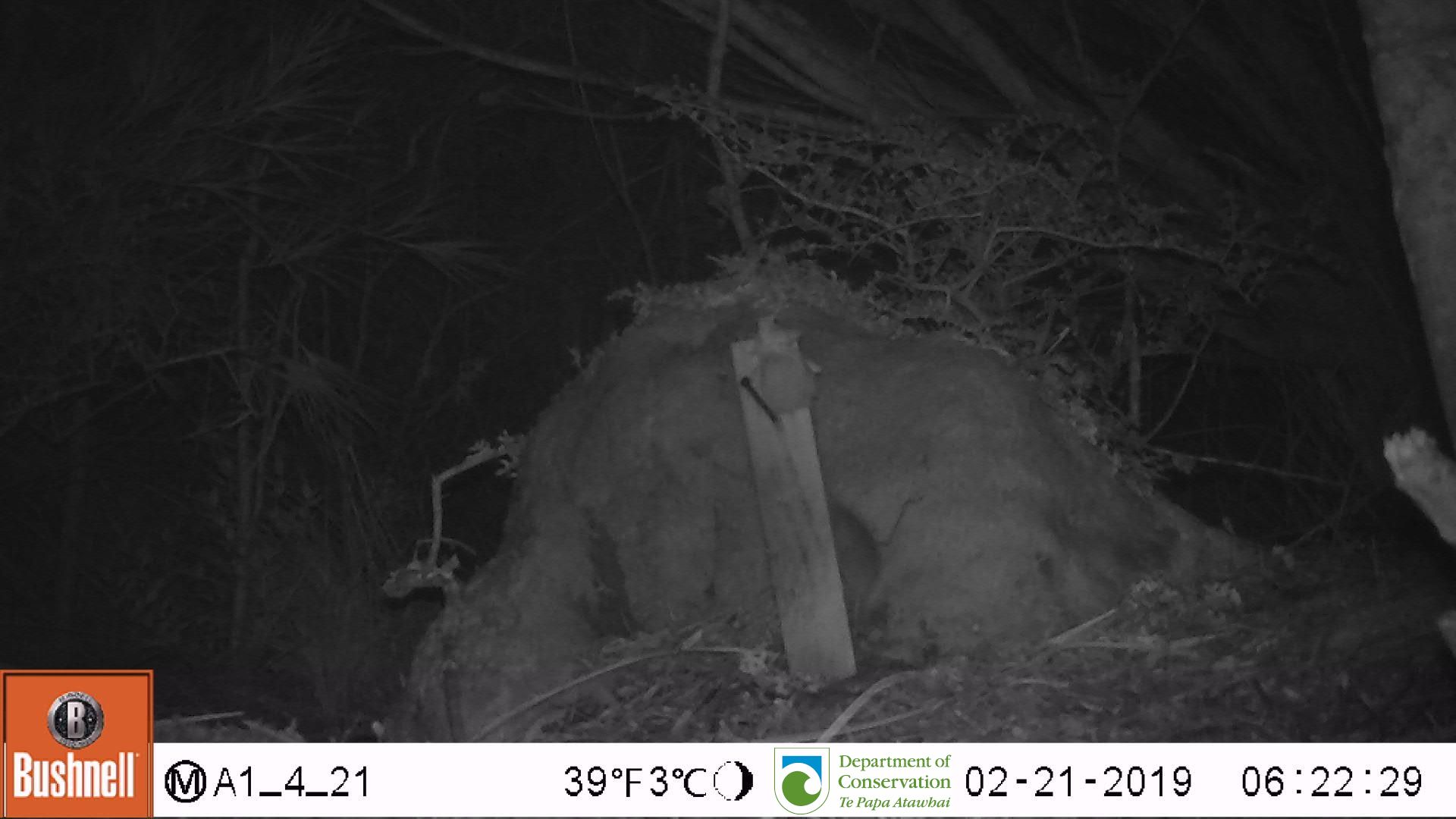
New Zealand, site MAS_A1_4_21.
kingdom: Animalia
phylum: Chordata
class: Mammalia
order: Rodentia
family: Muridae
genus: Mus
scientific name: Mus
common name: mouse